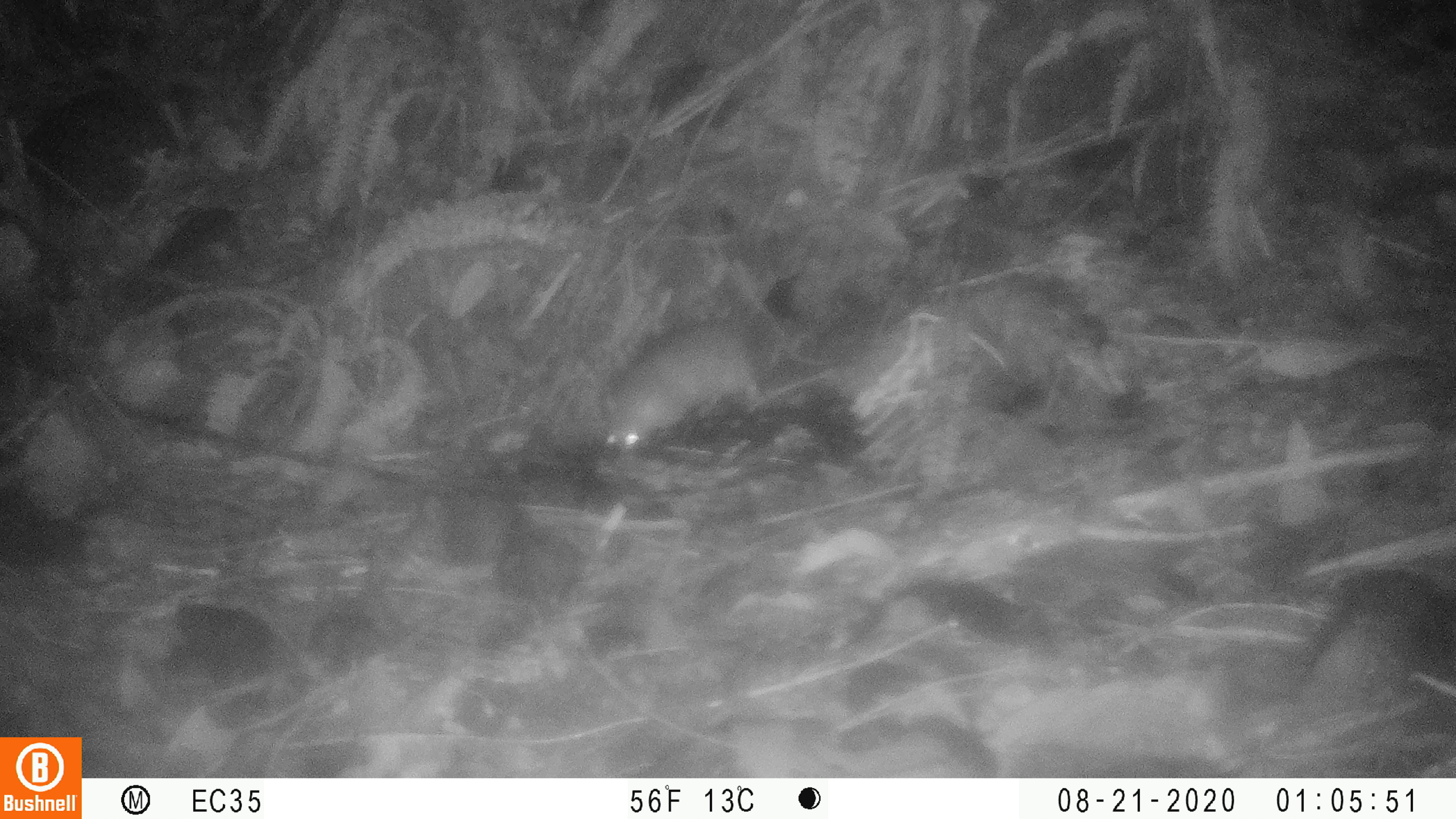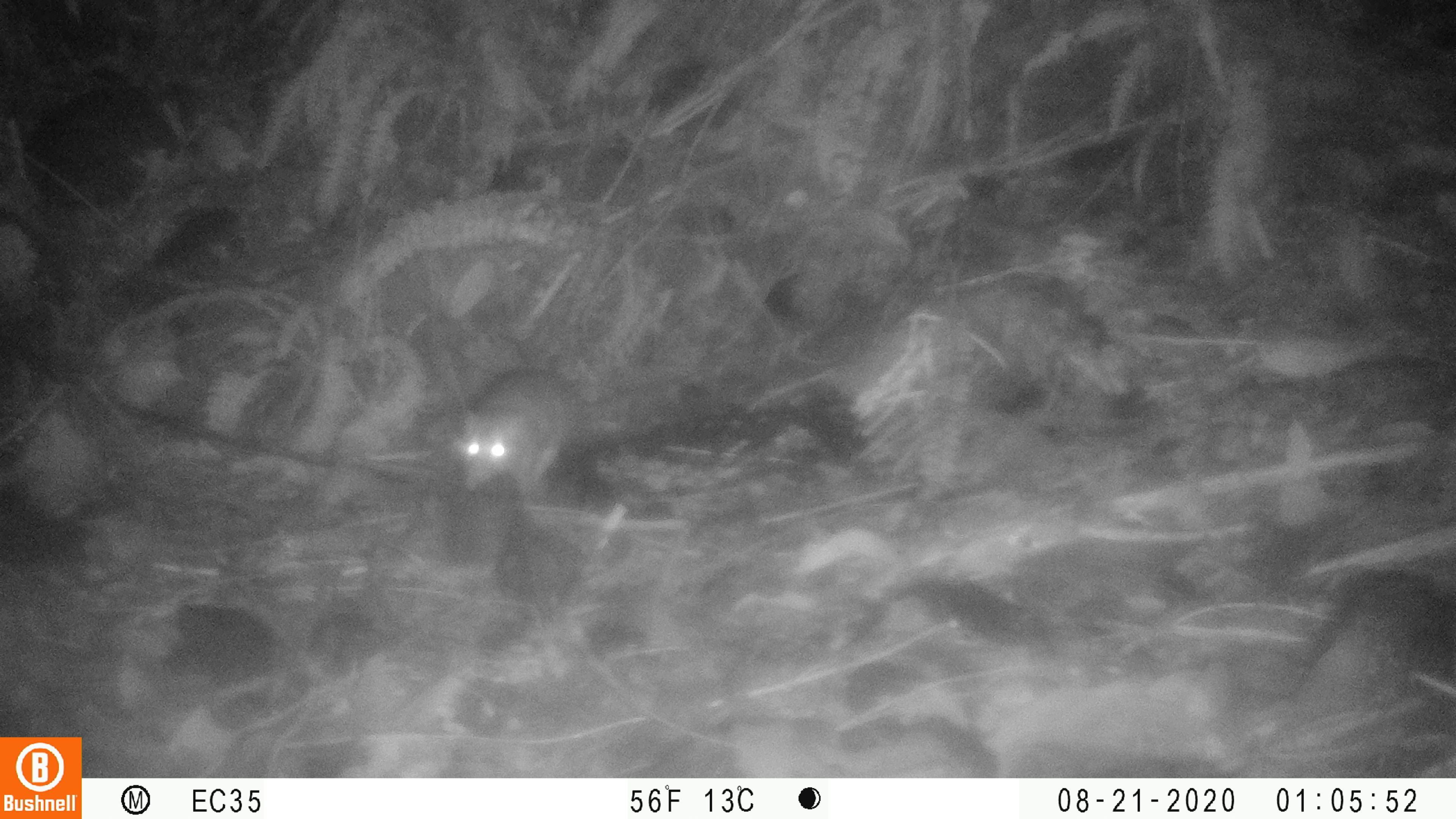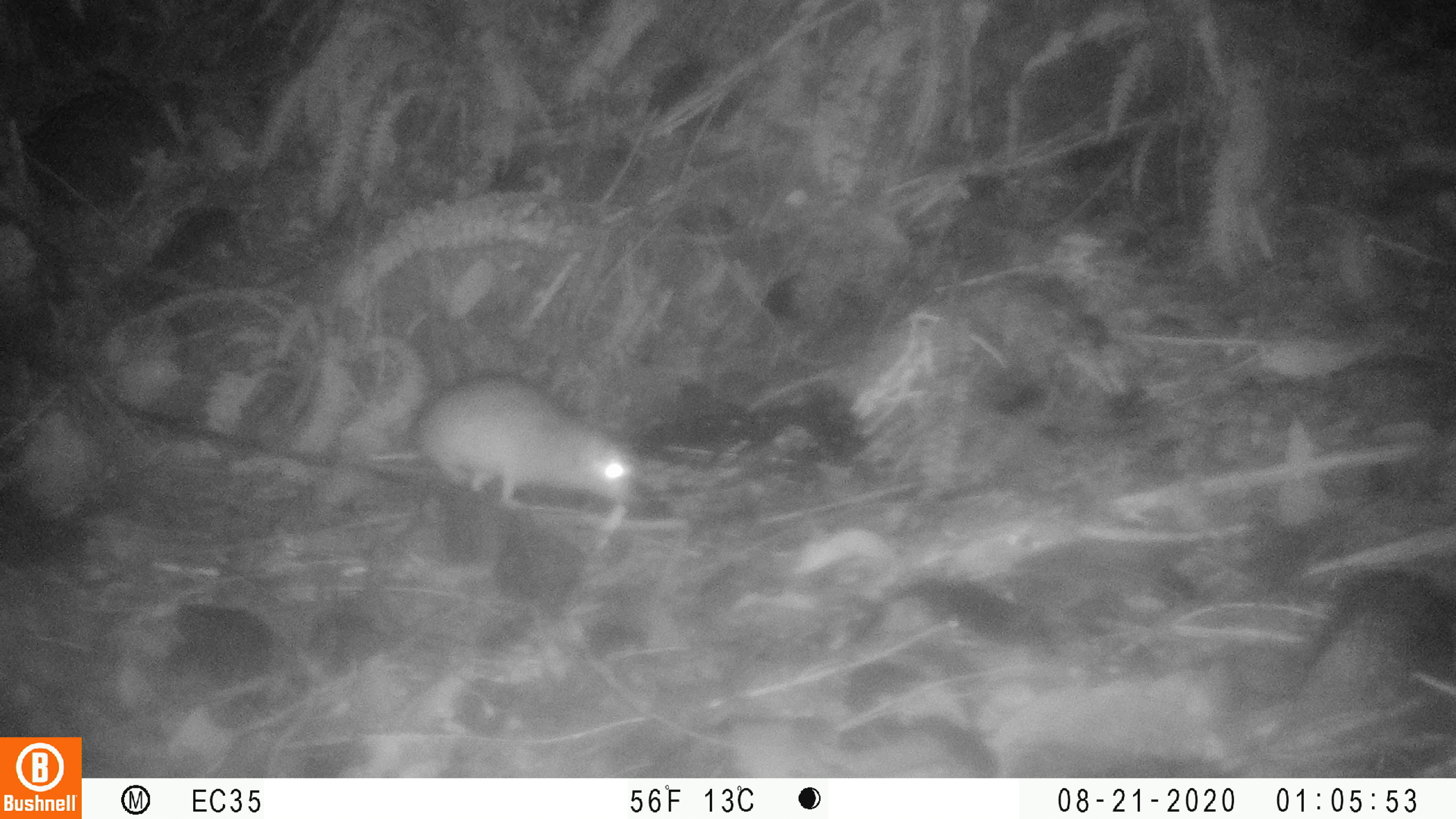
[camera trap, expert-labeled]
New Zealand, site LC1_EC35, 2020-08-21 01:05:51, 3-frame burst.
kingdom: Animalia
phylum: Chordata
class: Mammalia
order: Rodentia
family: Muridae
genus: Rattus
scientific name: Rattus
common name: rat